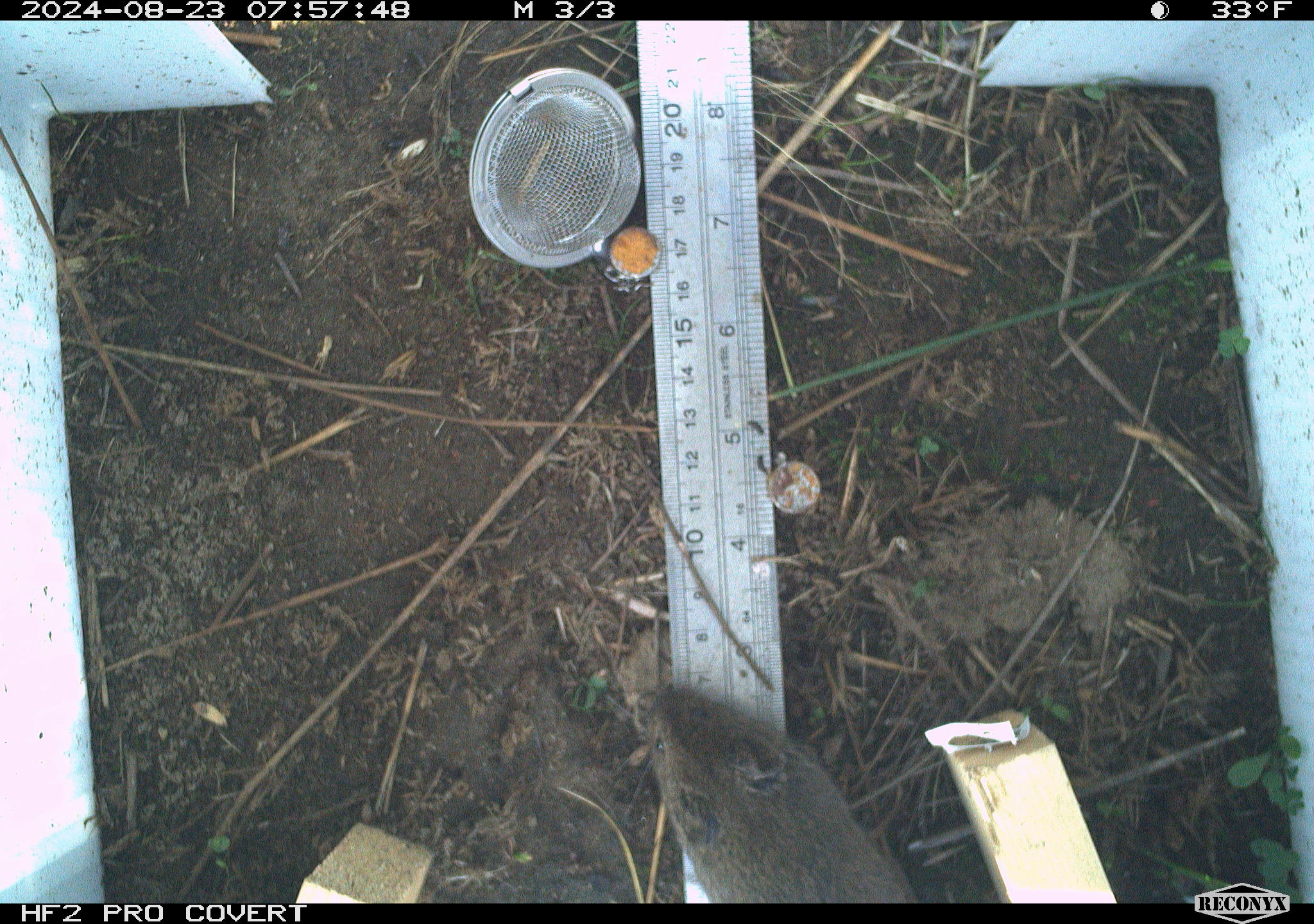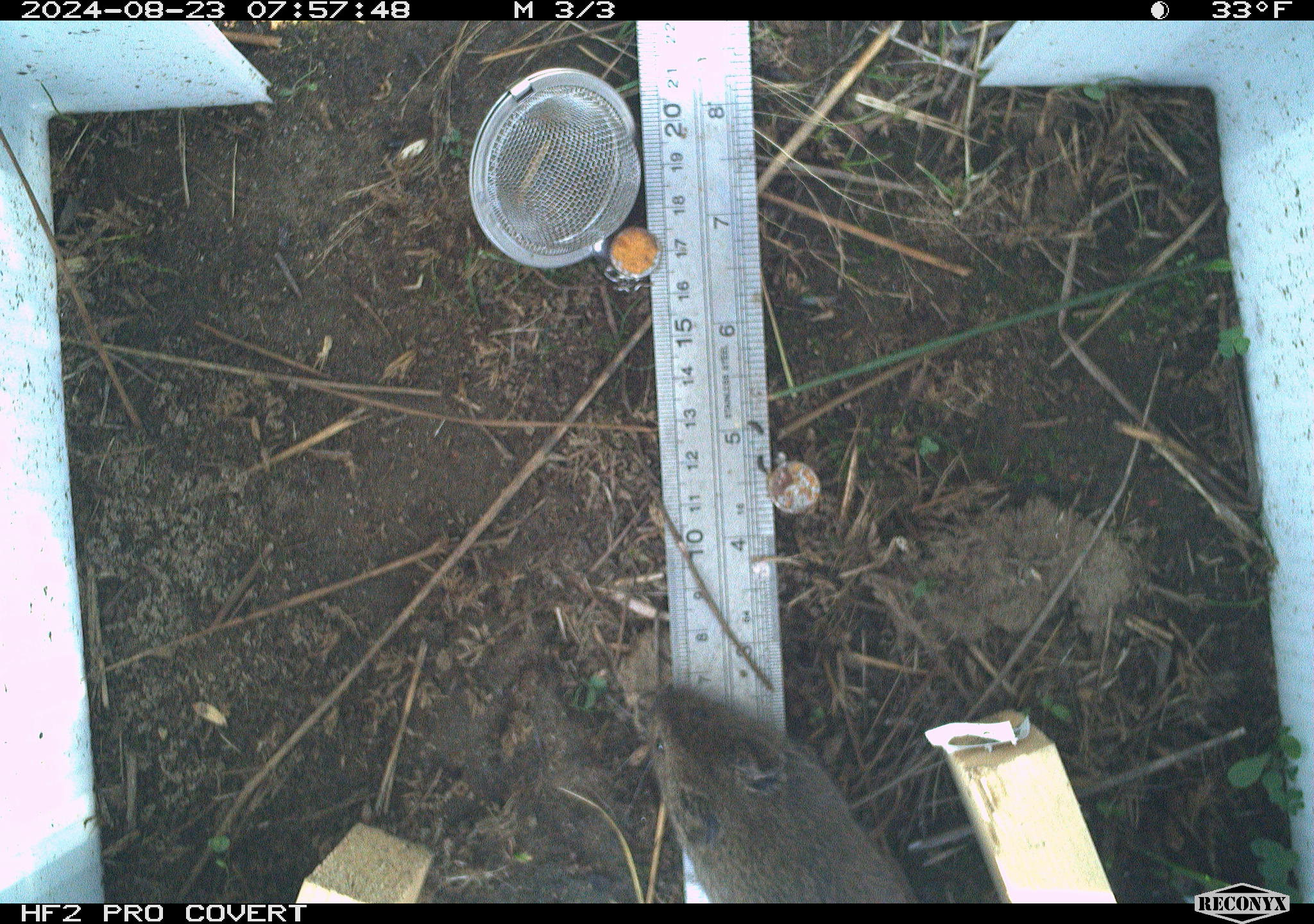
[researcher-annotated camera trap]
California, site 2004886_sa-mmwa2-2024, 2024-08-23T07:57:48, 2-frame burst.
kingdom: Animalia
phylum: Chordata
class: Mammalia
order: Rodentia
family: Cricetidae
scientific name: Arvicolinae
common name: voles, lemmings, and muskrats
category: arvicolinae subfamily